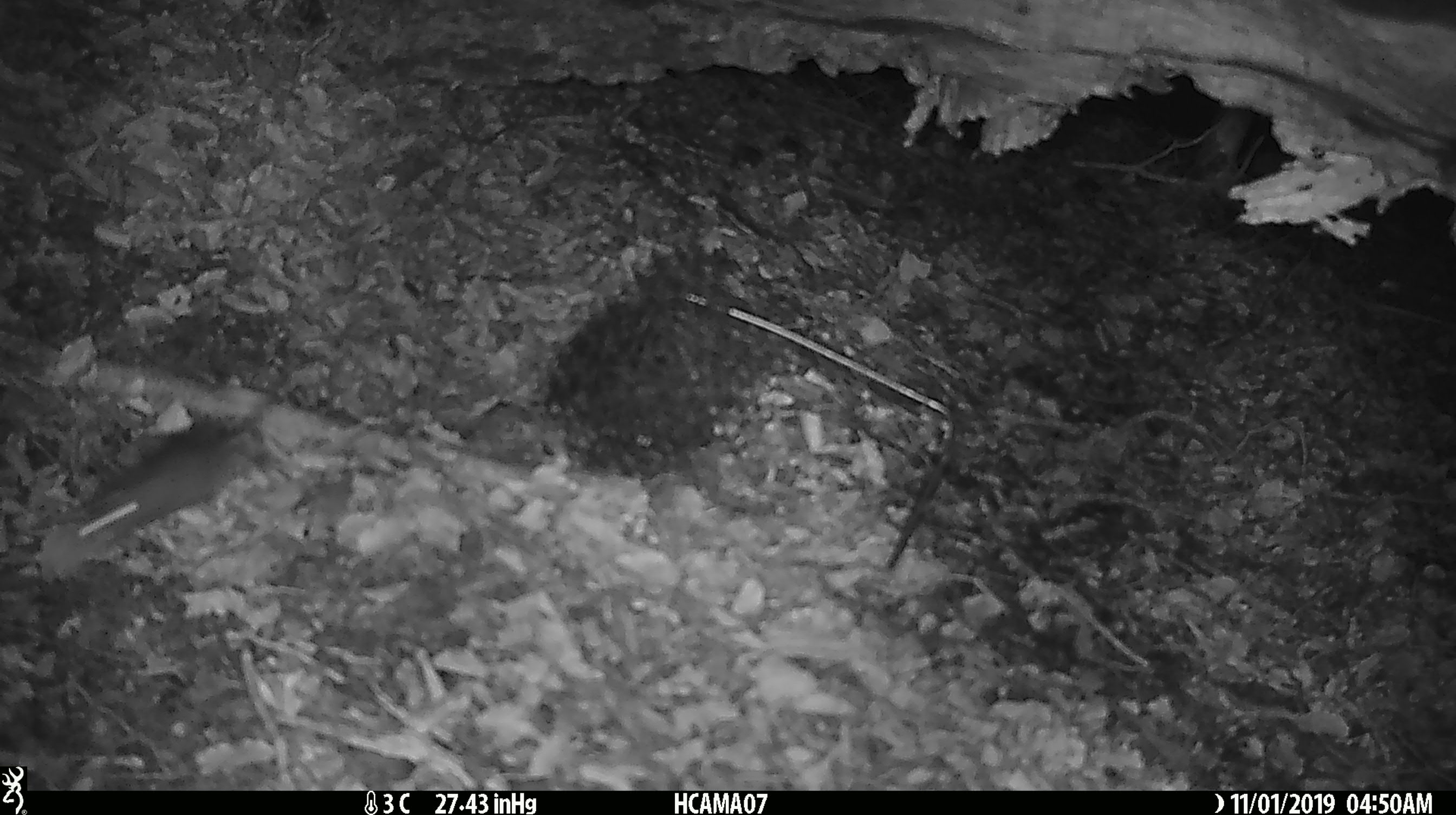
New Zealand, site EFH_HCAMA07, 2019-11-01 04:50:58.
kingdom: Animalia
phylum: Chordata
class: Mammalia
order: Rodentia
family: Muridae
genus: Mus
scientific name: Mus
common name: mouse